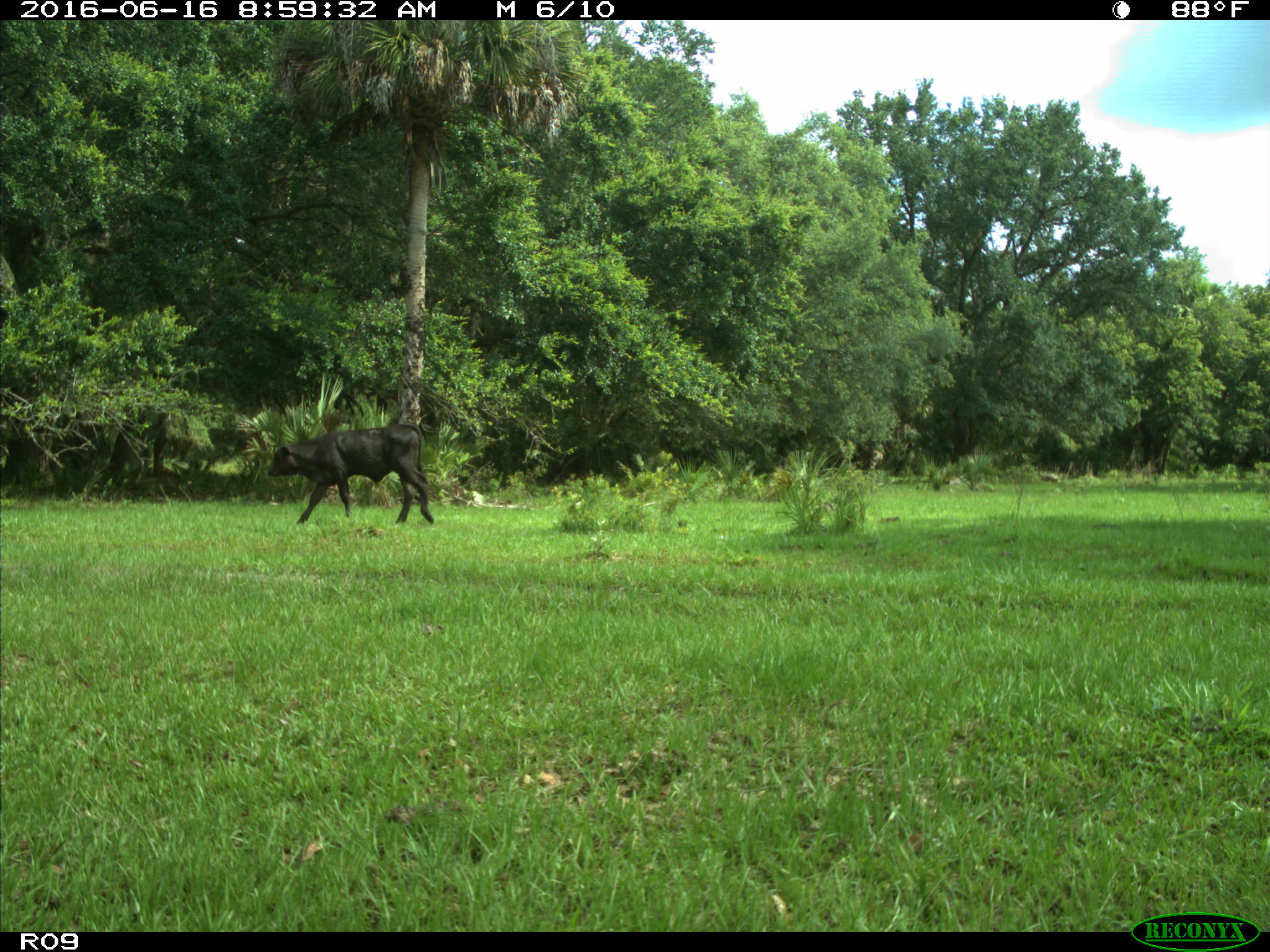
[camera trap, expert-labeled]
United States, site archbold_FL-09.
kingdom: Animalia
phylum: Chordata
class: Mammalia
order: Artiodactyla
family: Bovidae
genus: Bos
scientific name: Bos taurus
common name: domestic cow